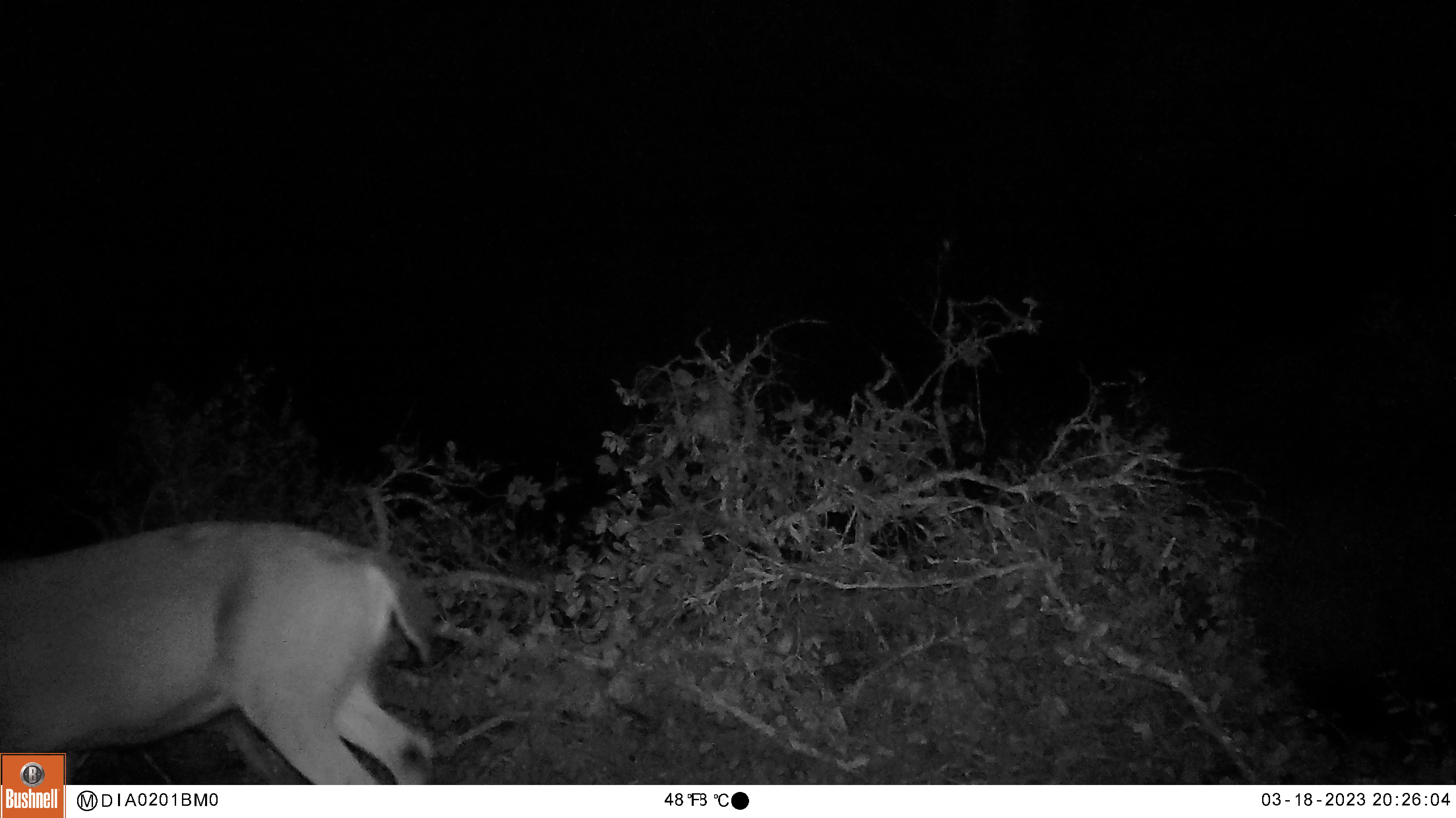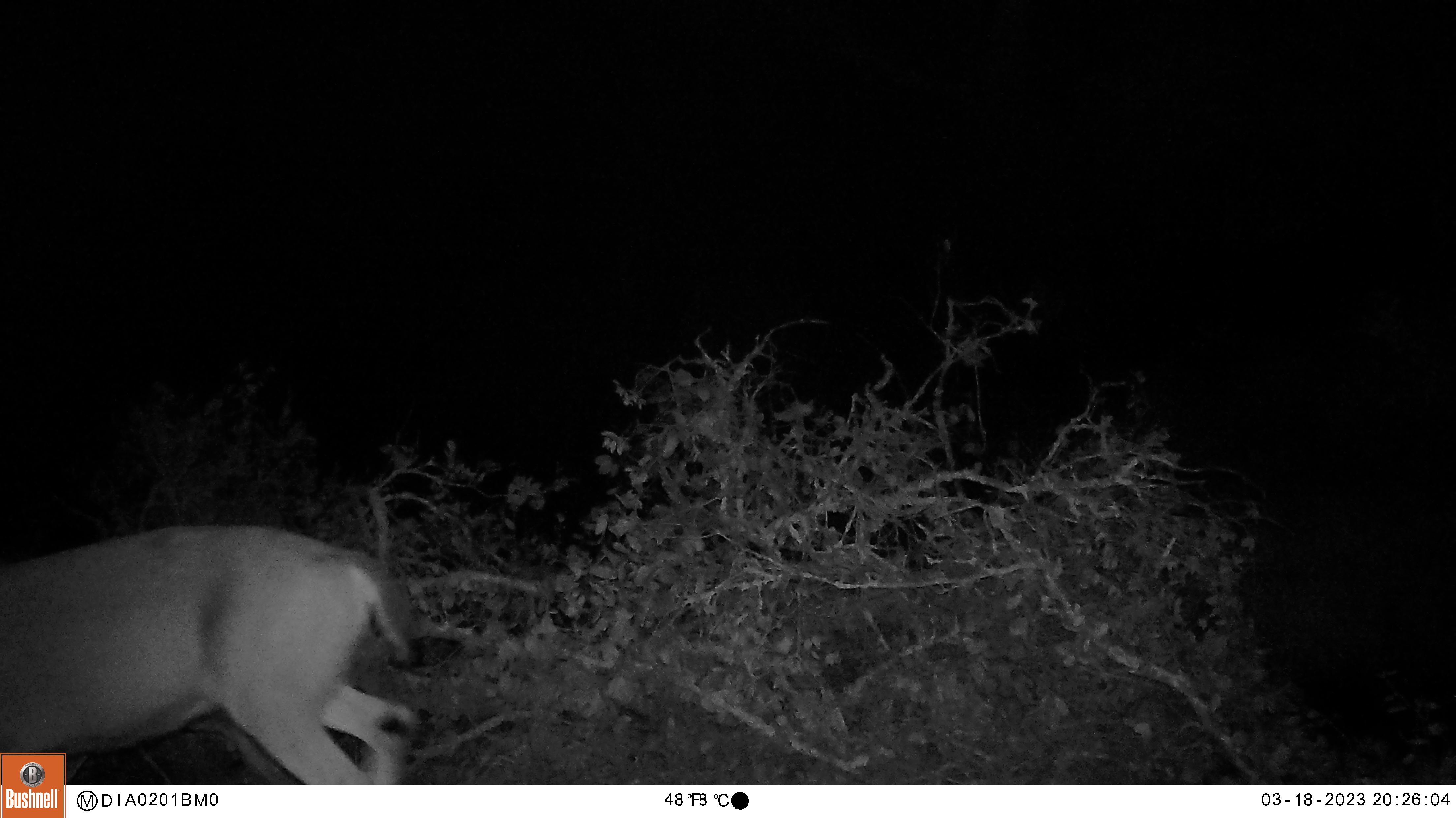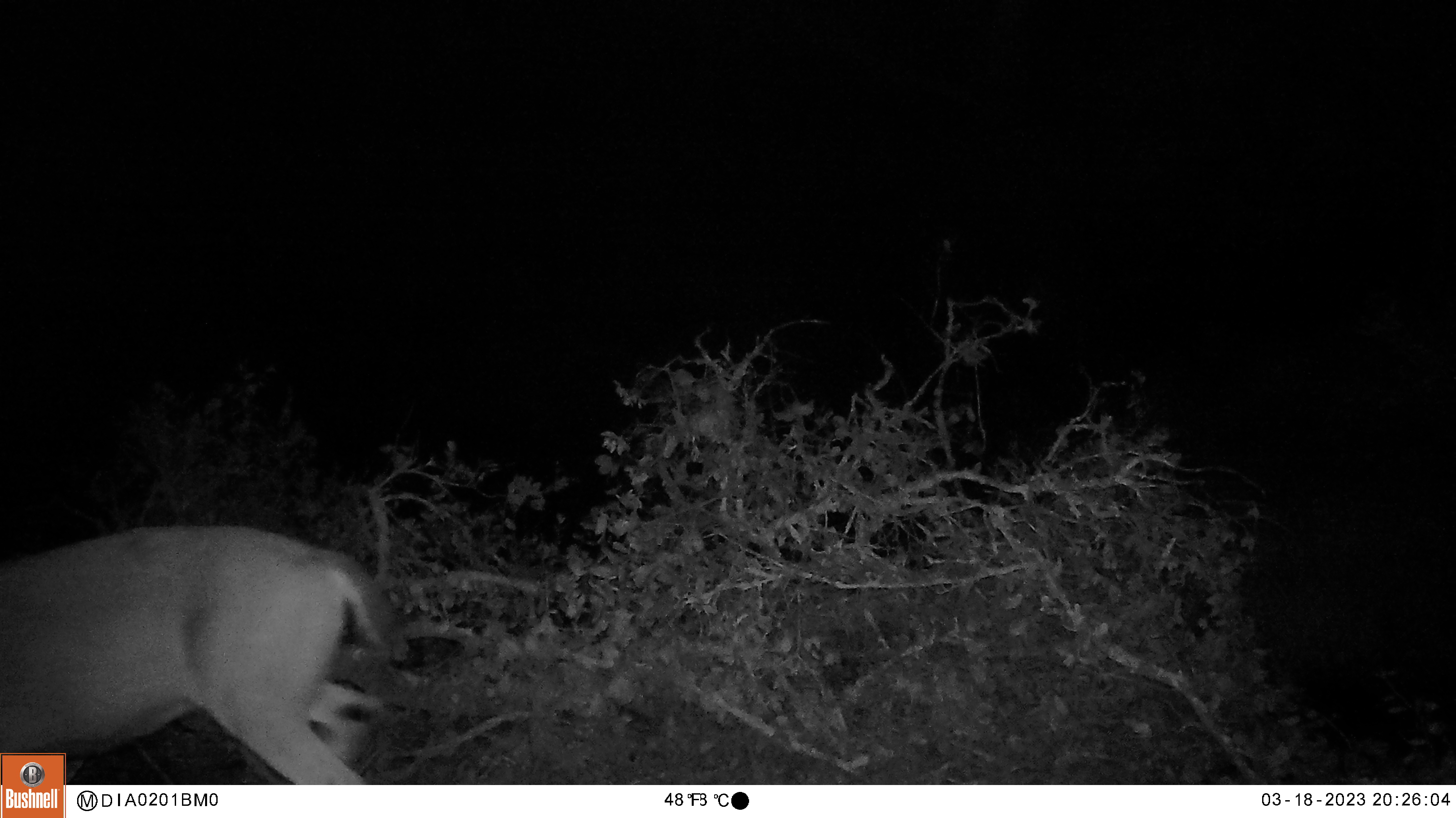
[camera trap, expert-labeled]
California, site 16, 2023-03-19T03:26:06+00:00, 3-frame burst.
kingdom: Animalia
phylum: Chordata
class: Mammalia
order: Artiodactyla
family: Cervidae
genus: Odocoileus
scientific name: Odocoileus hemionus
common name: mule deer